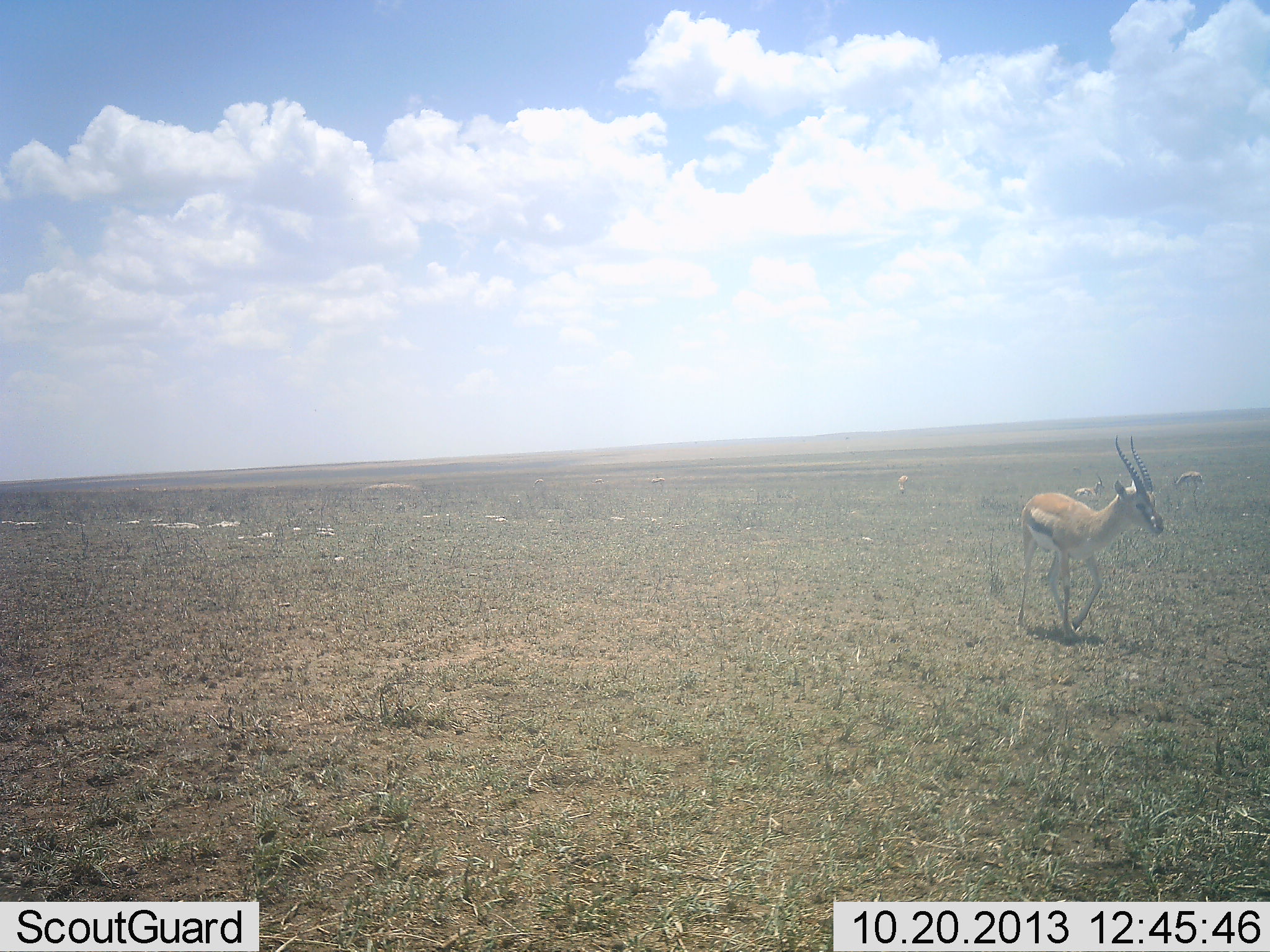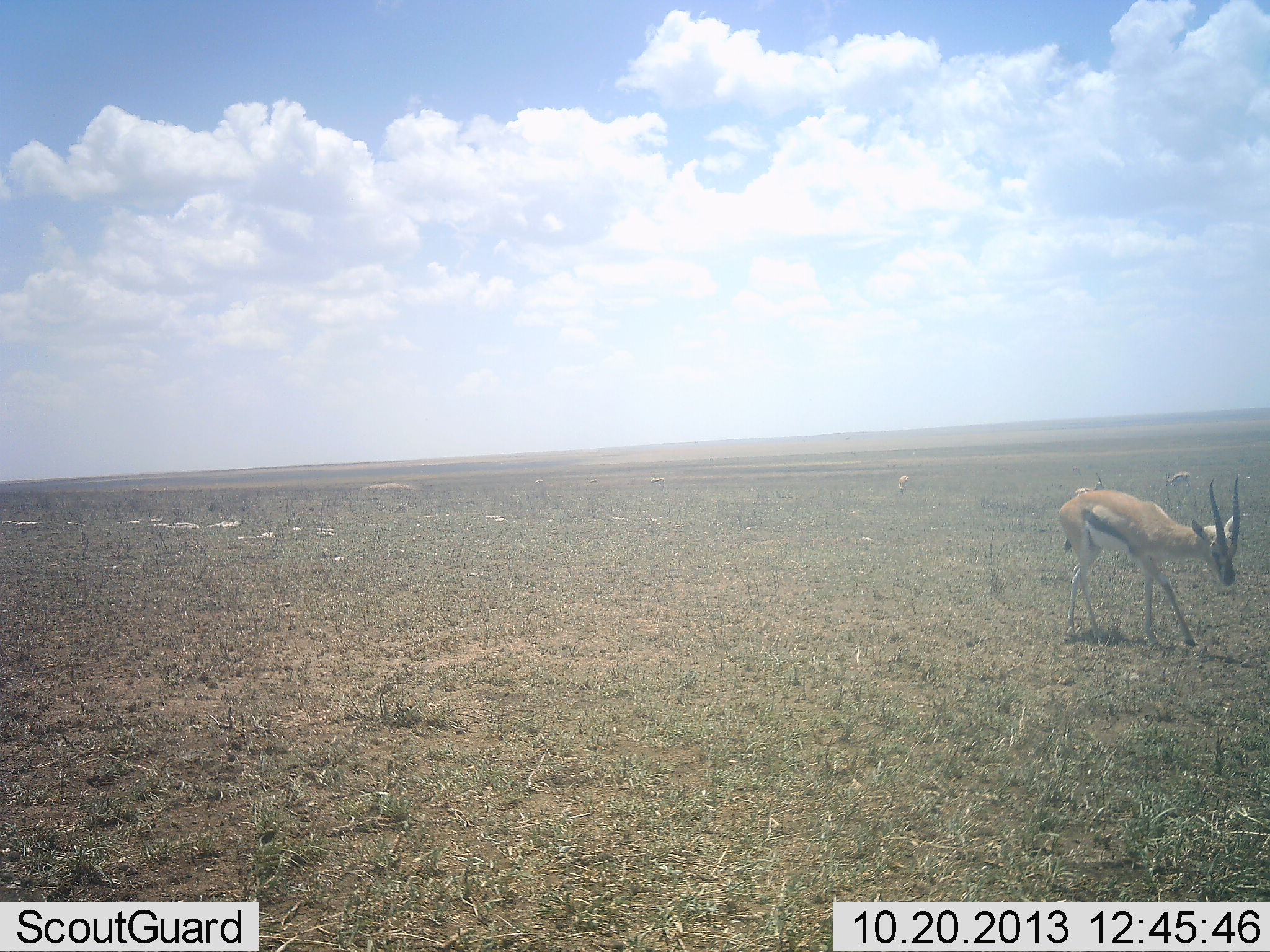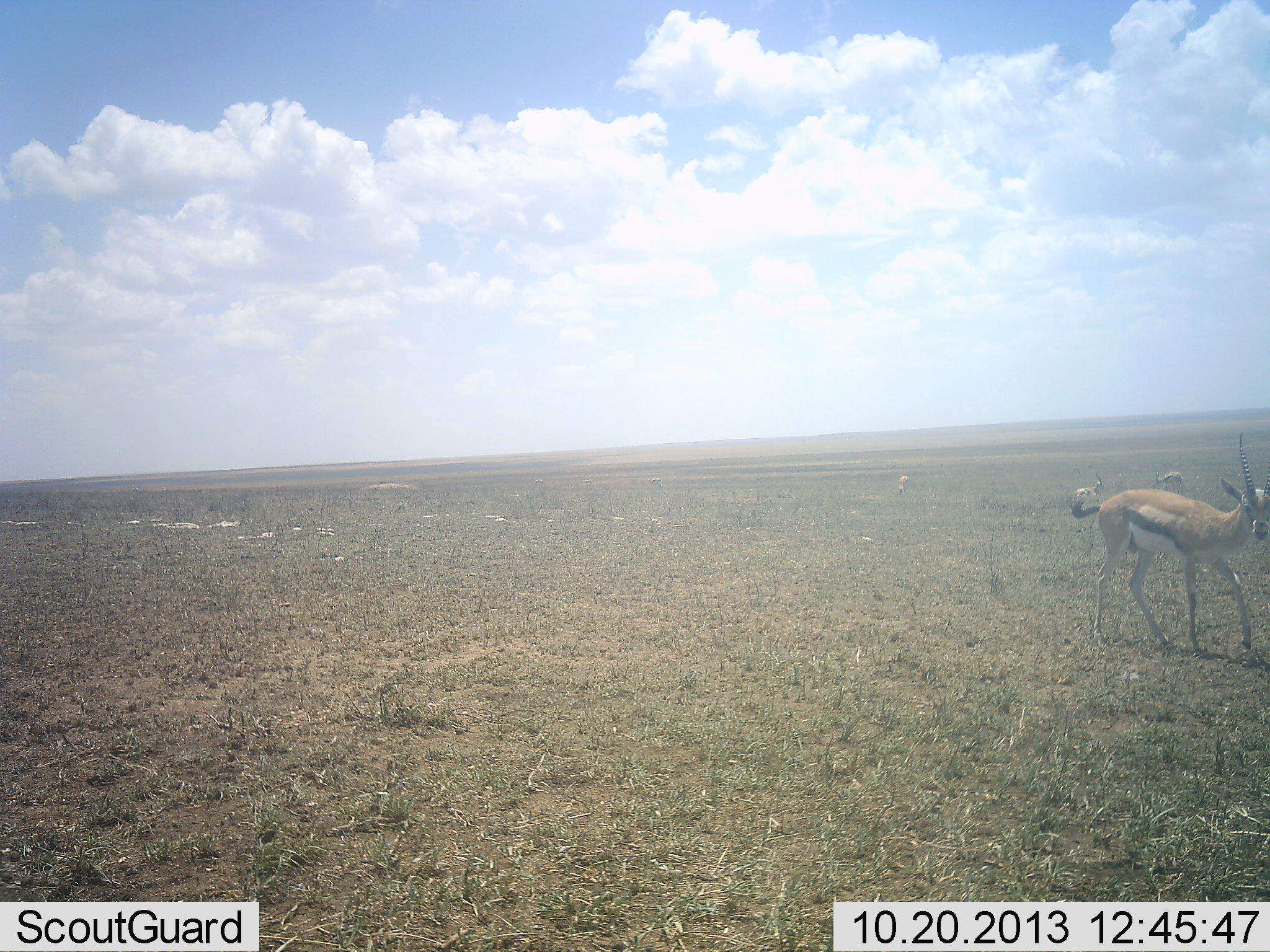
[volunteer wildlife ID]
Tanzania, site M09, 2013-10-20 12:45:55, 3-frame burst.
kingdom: Animalia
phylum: Chordata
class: Mammalia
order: Artiodactyla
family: Bovidae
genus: Eudorcas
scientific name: Eudorcas thomsonii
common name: thomson's gazelle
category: gazellethomsons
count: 3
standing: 30%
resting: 20%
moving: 100%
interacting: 0%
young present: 0%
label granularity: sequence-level